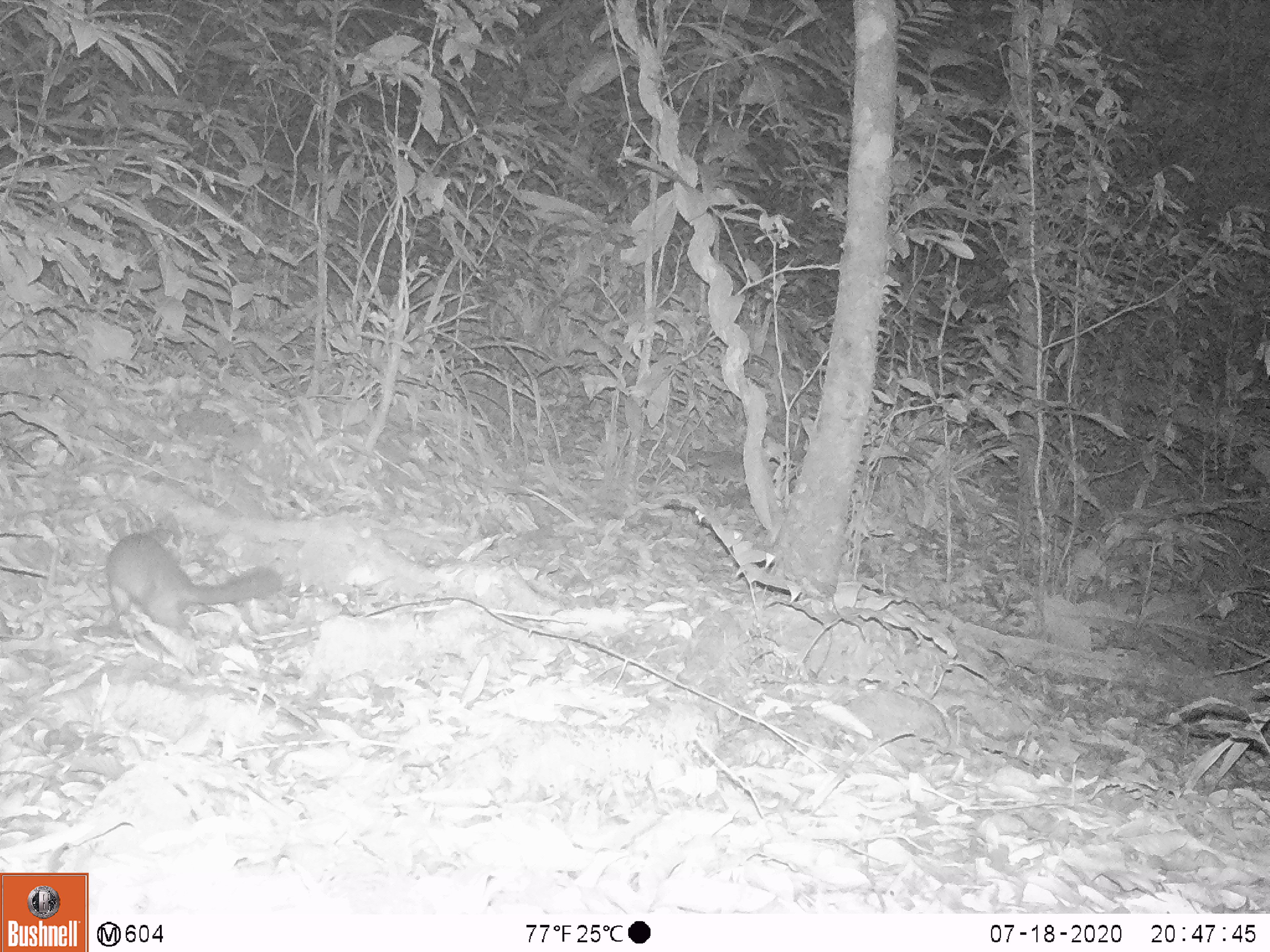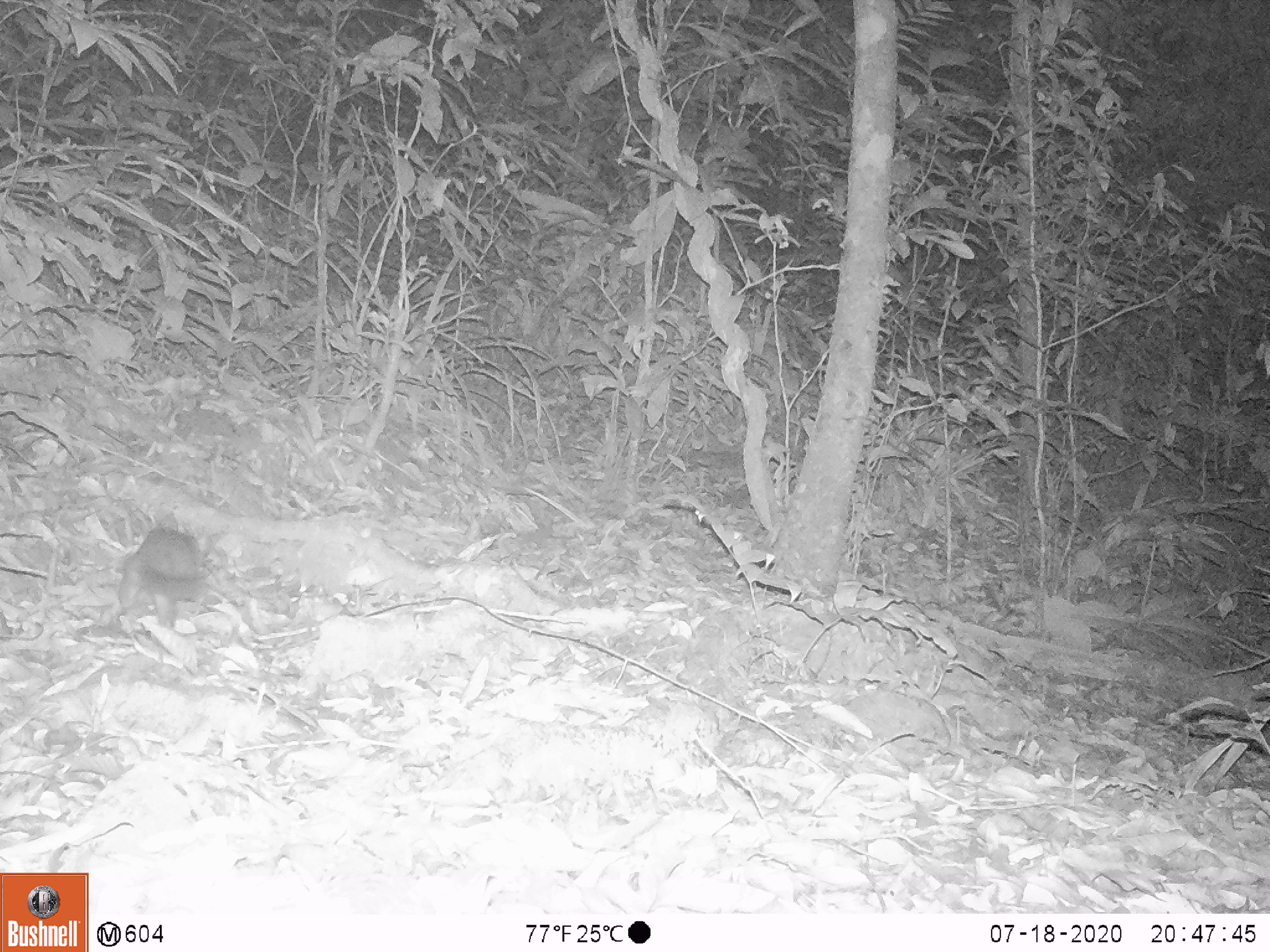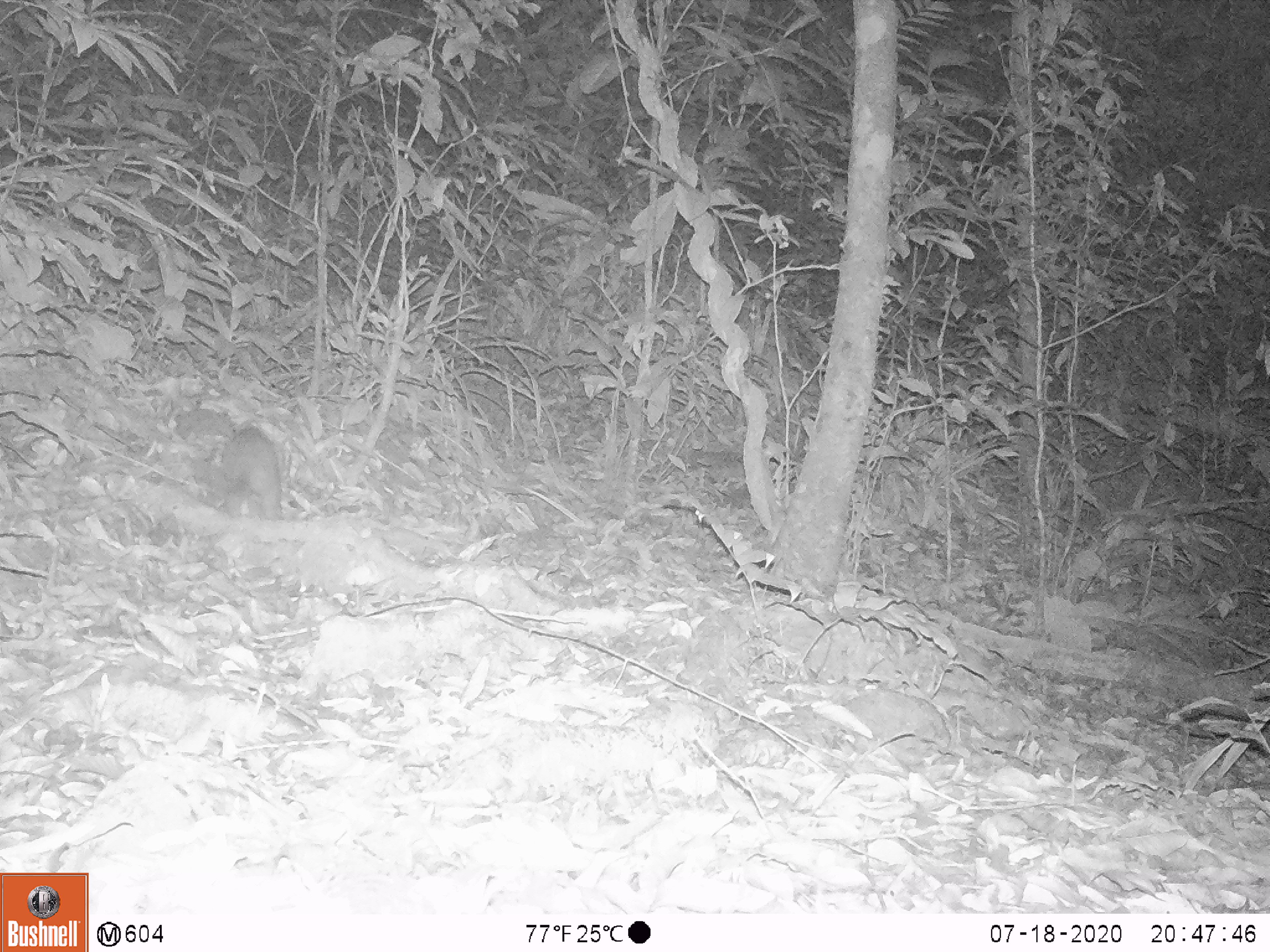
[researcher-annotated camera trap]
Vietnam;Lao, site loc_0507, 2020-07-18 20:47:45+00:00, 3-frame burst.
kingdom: Animalia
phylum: Chordata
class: Mammalia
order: Carnivora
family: Mustelidae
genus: Melogale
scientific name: Melogale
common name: ferret badger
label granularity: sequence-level